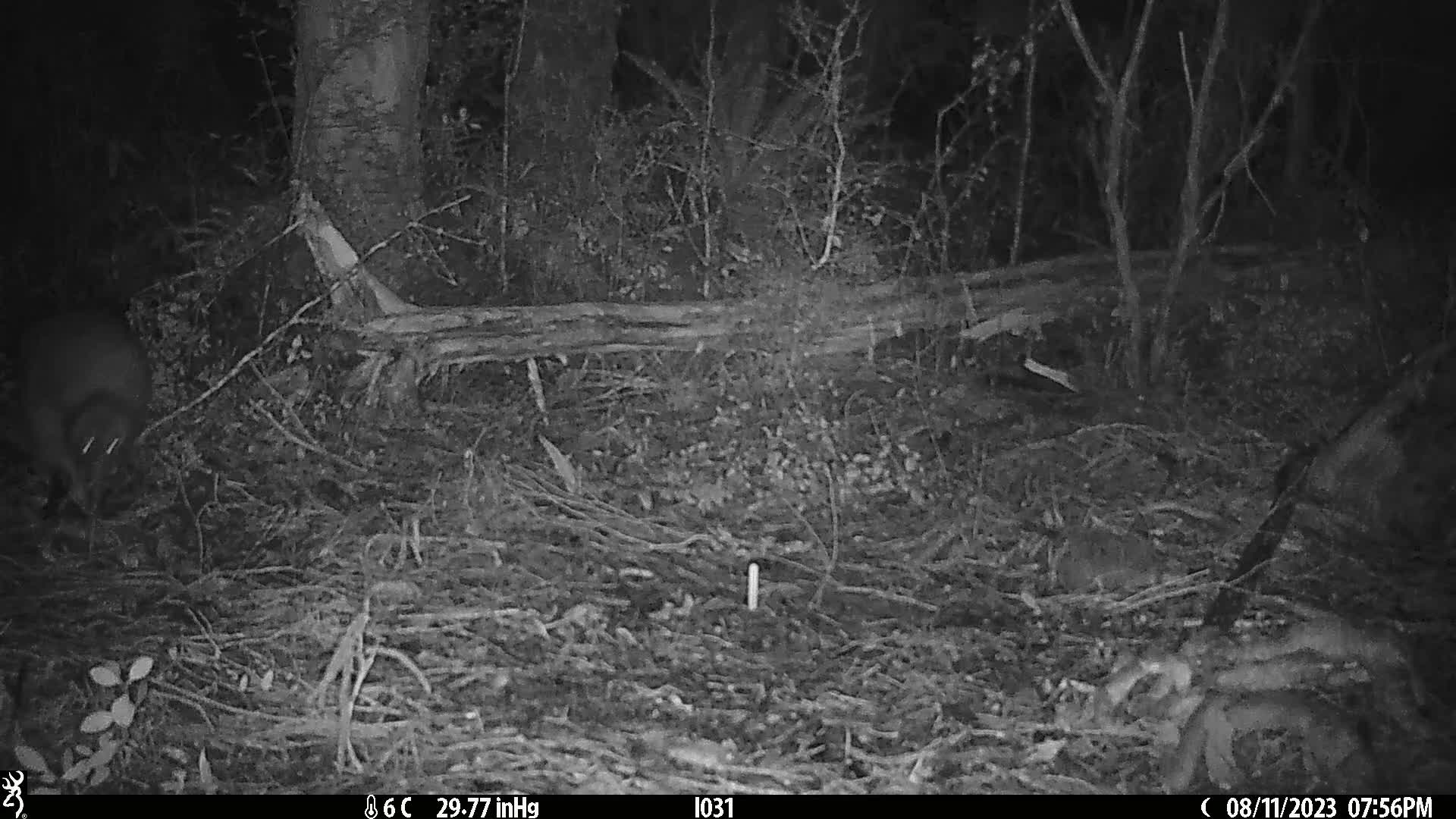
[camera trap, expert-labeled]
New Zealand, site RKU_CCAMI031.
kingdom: Animalia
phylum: Chordata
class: Aves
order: Apterygiformes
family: Apterygidae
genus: Apteryx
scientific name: Apteryx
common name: kiwi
Kiwi (Apteryx).